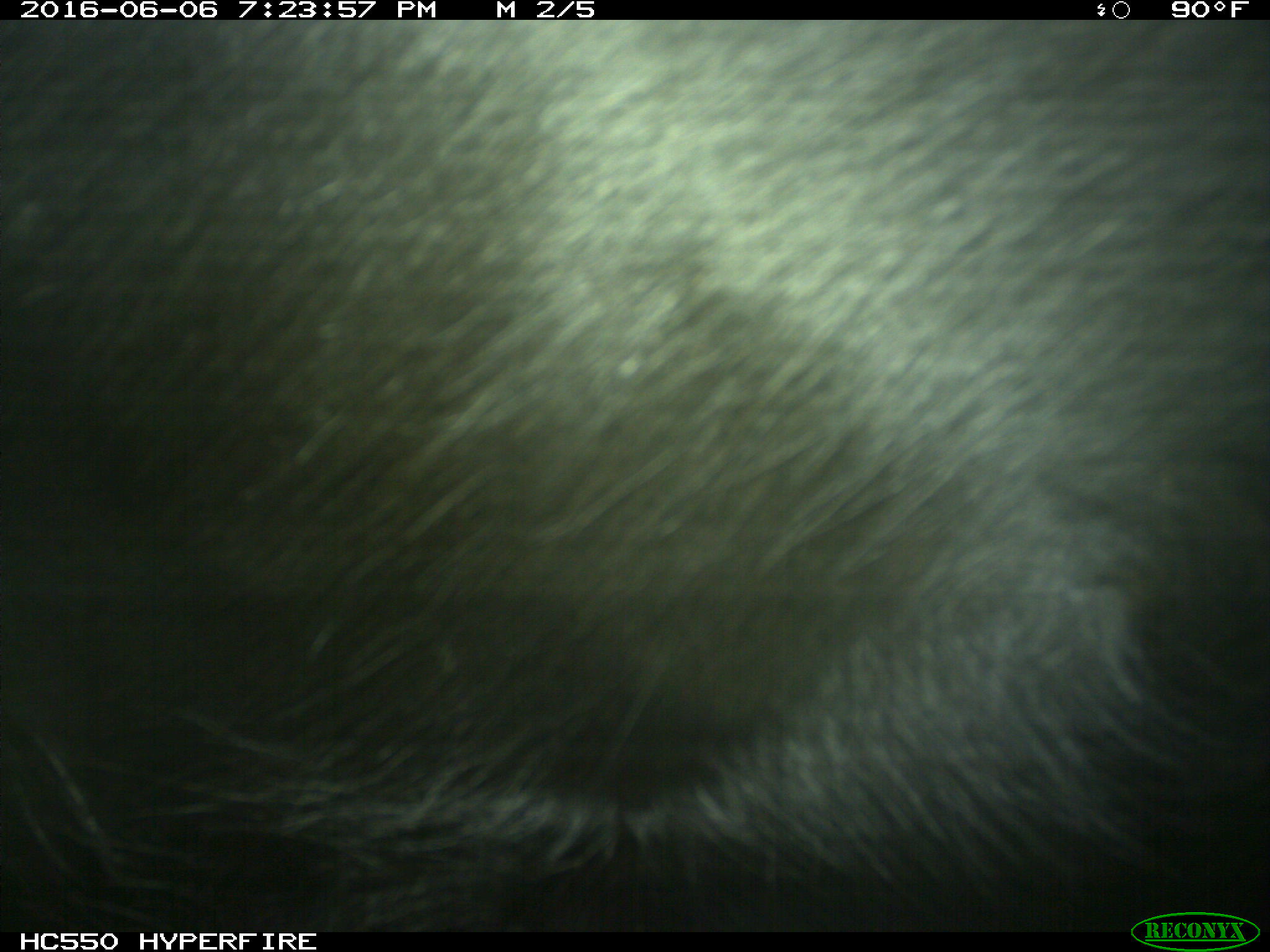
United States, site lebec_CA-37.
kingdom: Animalia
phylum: Chordata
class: Mammalia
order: Artiodactyla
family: Bovidae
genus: Bos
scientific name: Bos taurus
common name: domestic cow